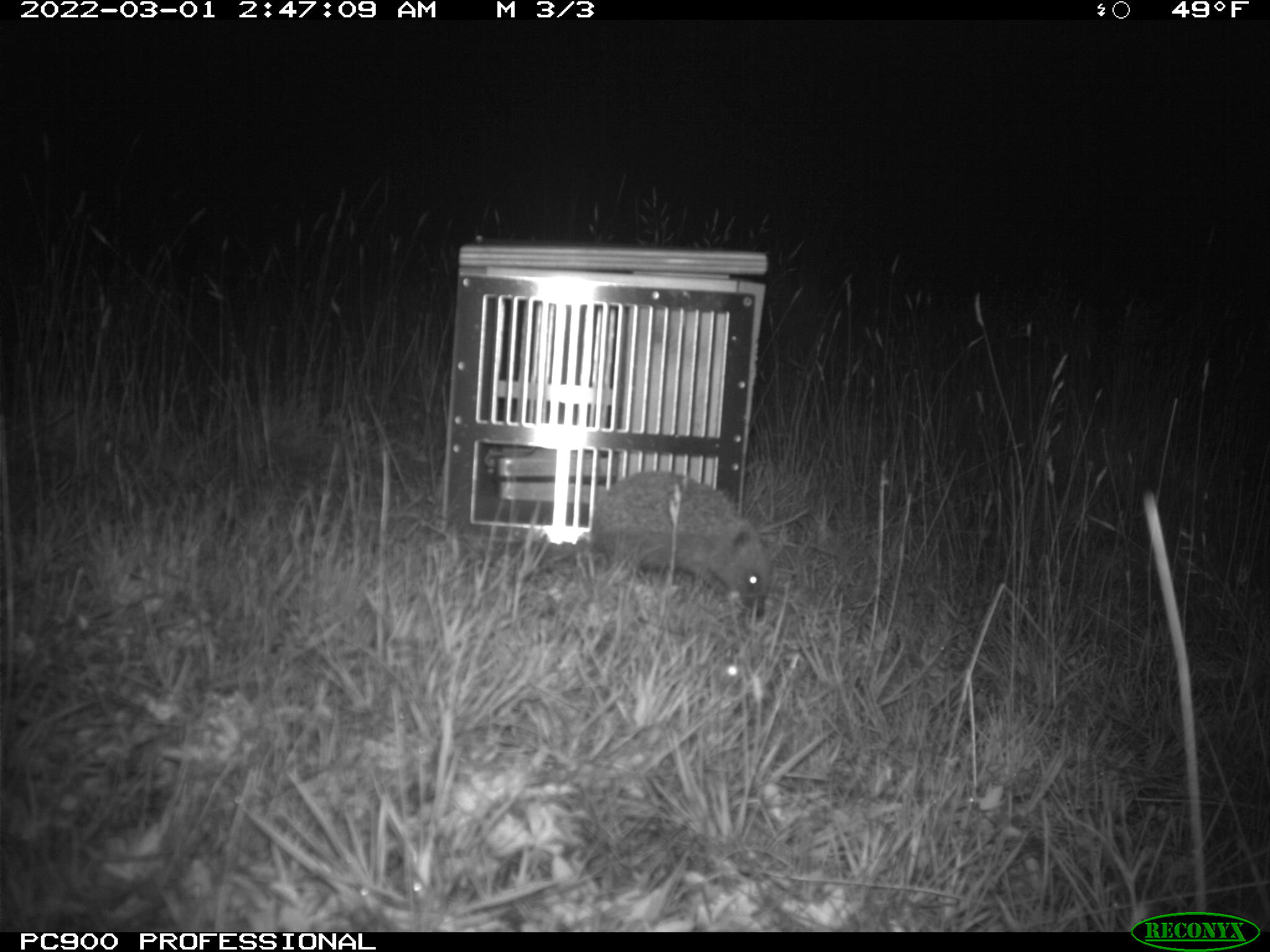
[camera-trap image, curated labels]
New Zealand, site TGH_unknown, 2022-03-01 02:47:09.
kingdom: Animalia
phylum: Chordata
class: Mammalia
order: Eulipotyphla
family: Erinaceidae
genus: Erinaceus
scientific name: Erinaceus europaeus europaeus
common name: european hedgehog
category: hedgehog